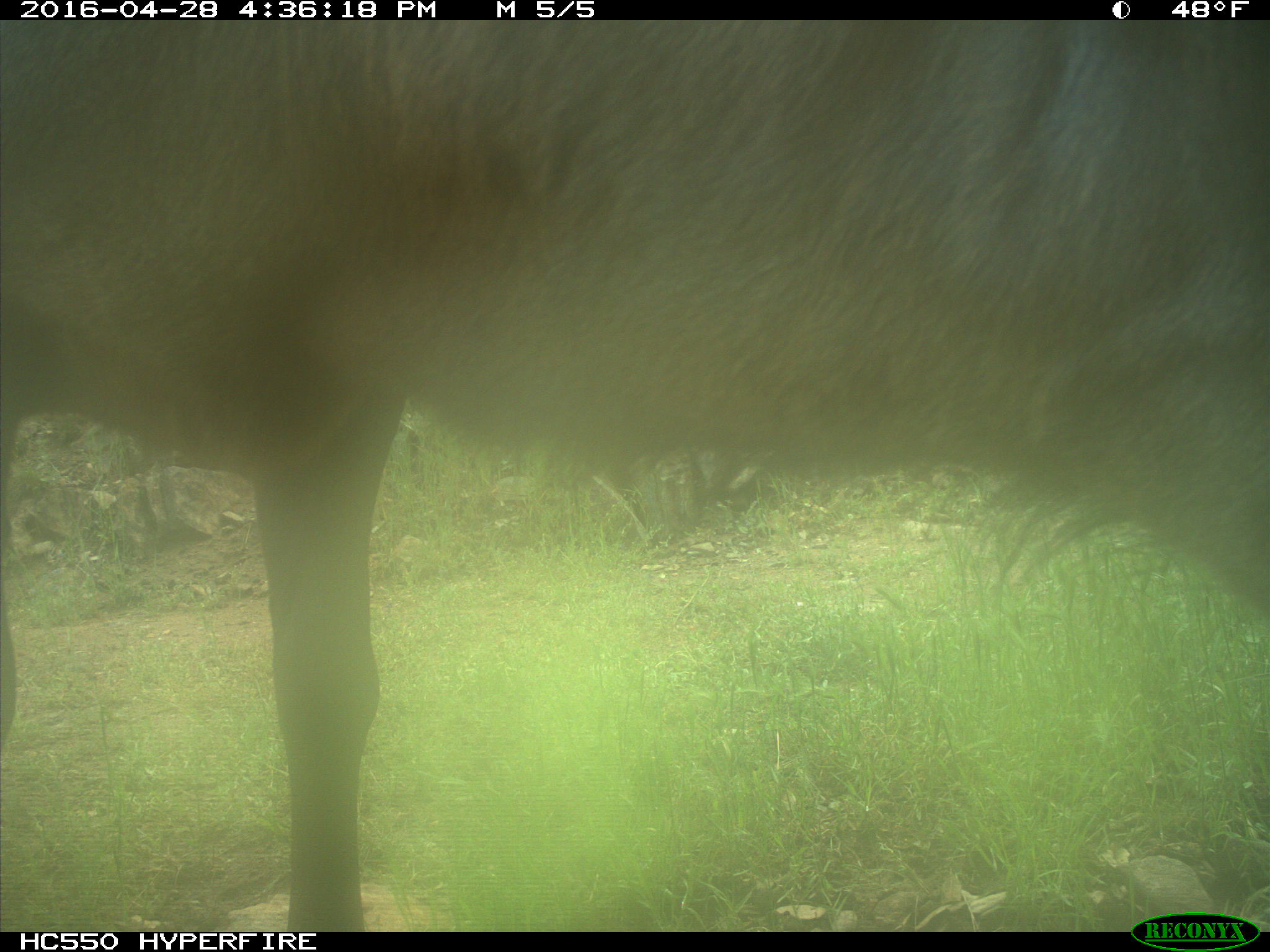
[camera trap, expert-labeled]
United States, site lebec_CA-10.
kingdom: Animalia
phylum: Chordata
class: Mammalia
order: Artiodactyla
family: Cervidae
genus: Cervus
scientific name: Cervus canadensis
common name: elk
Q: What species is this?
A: Cervus canadensis (elk).